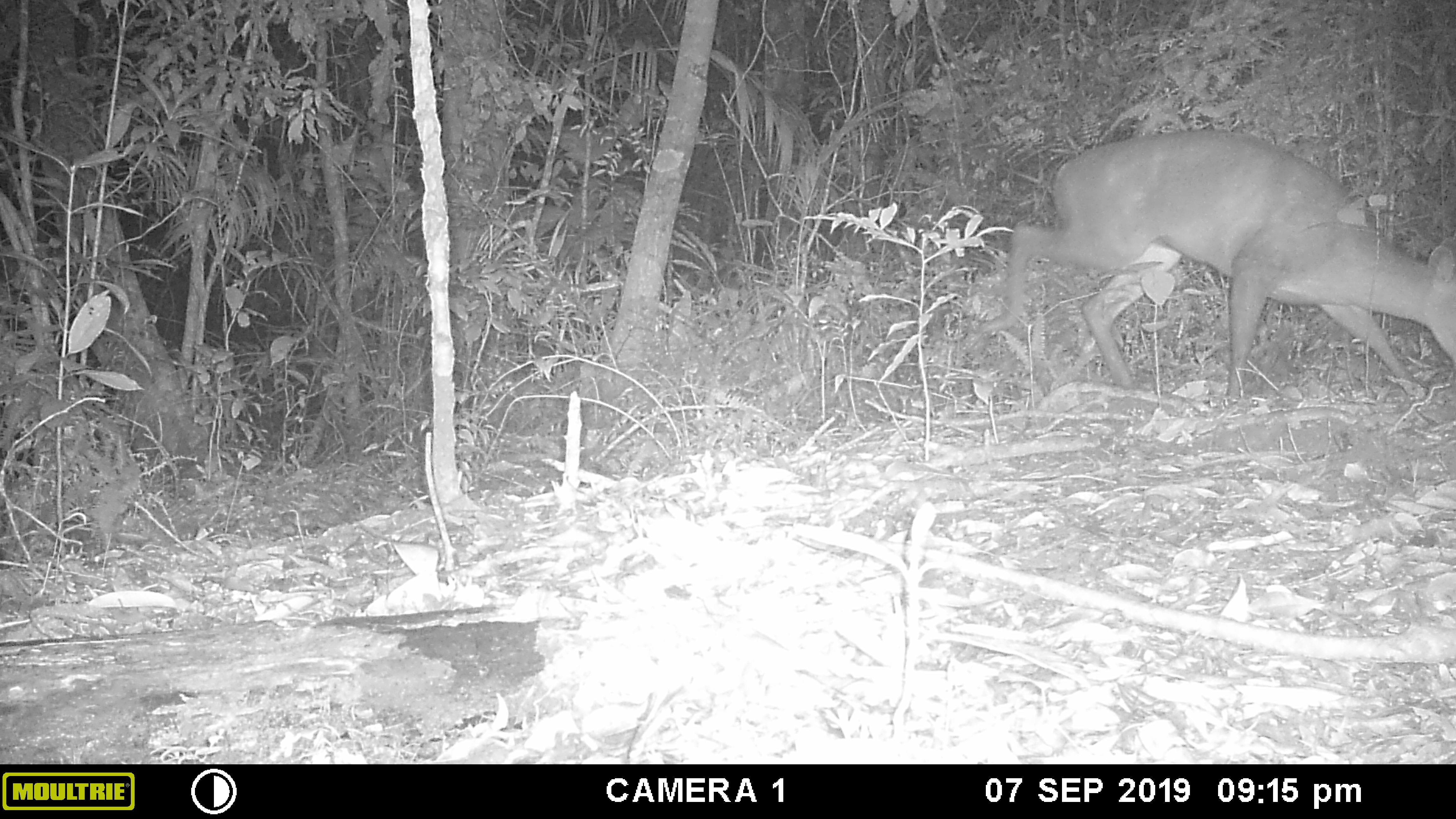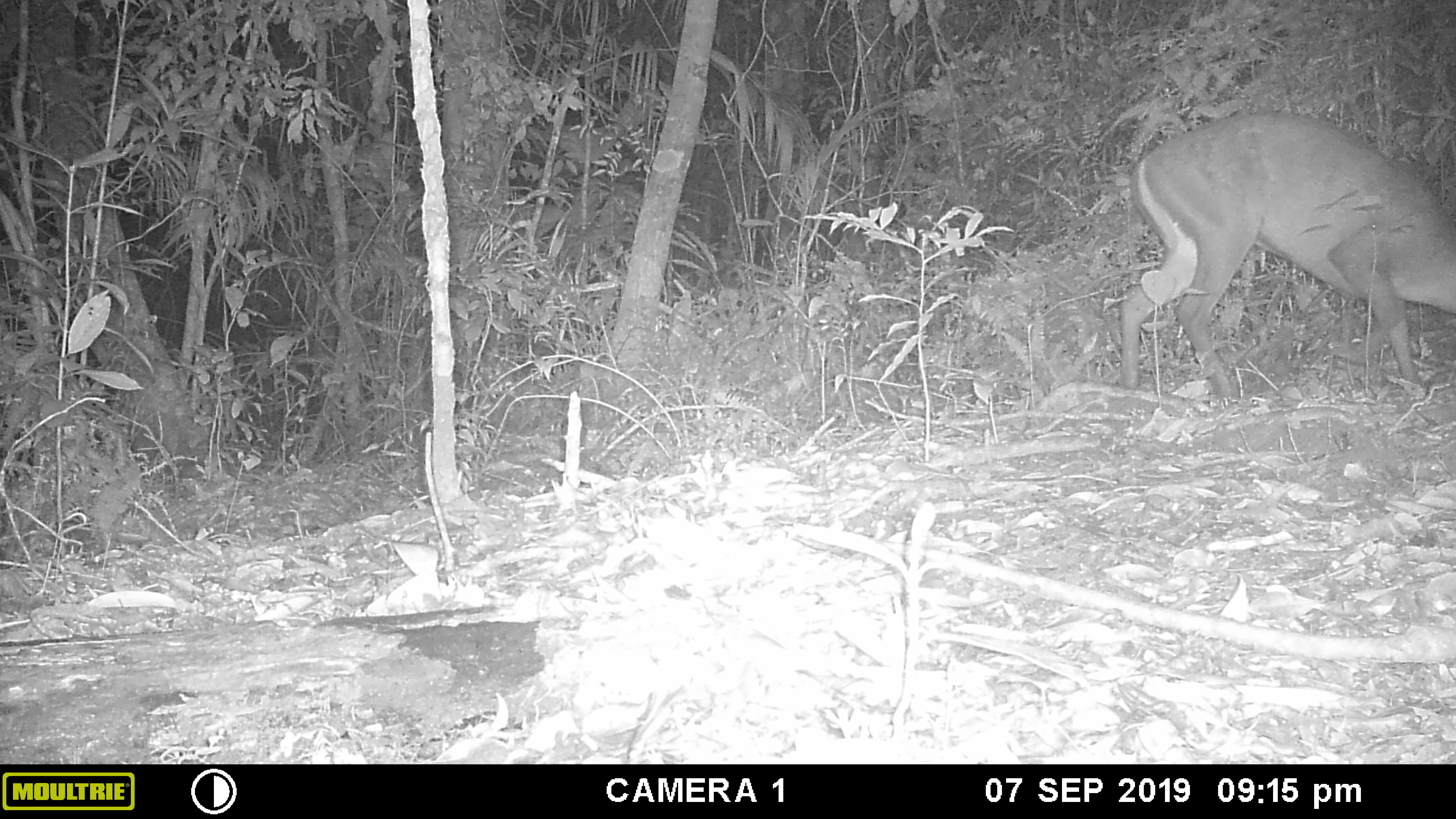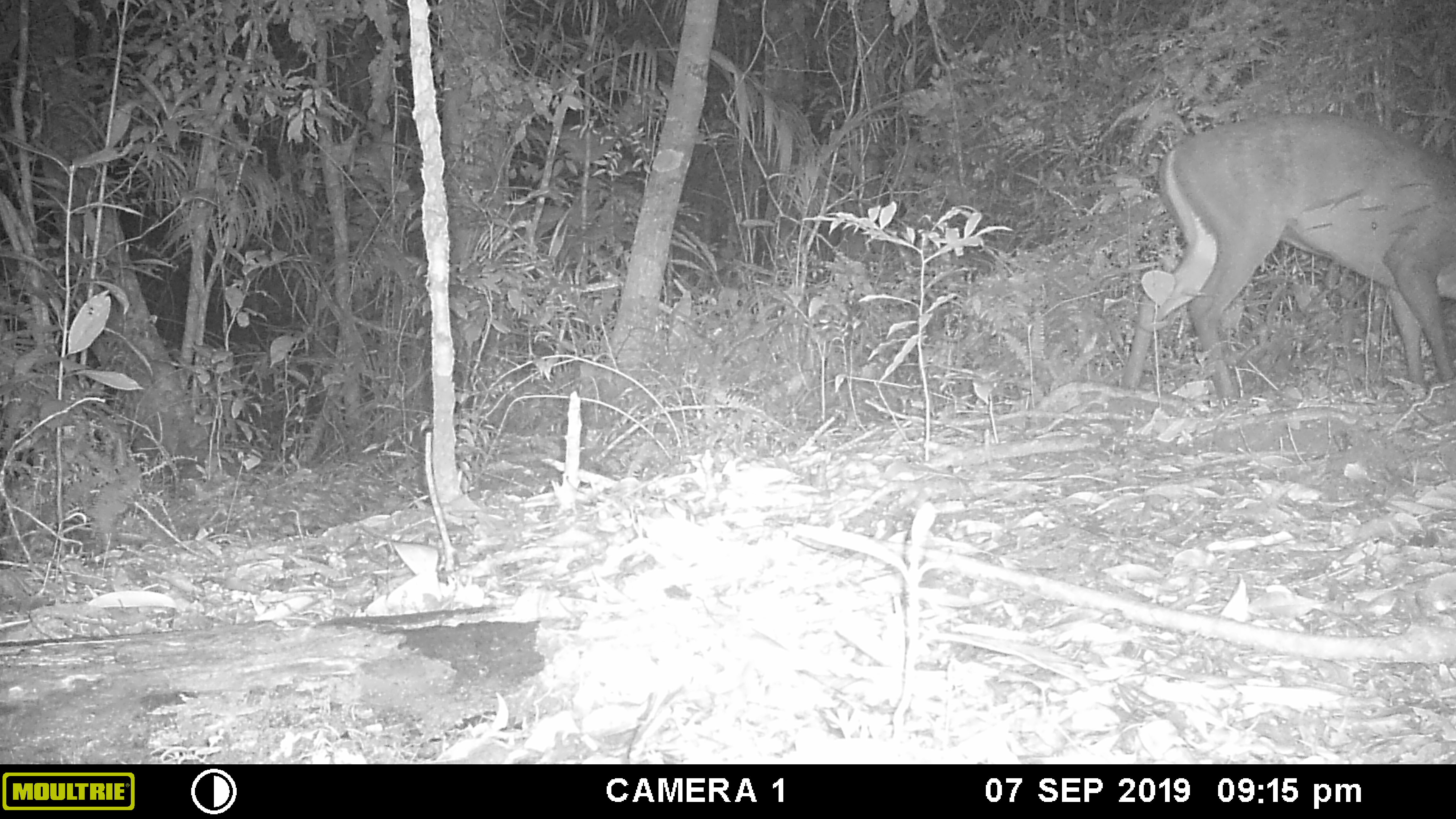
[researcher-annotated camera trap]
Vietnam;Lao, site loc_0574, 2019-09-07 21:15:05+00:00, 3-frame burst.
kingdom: Animalia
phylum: Chordata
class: Mammalia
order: Artiodactyla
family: Cervidae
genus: Muntiacus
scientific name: Muntiacus rooseveltorum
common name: roosevelt's muntjac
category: roosevelts muntjac group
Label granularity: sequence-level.